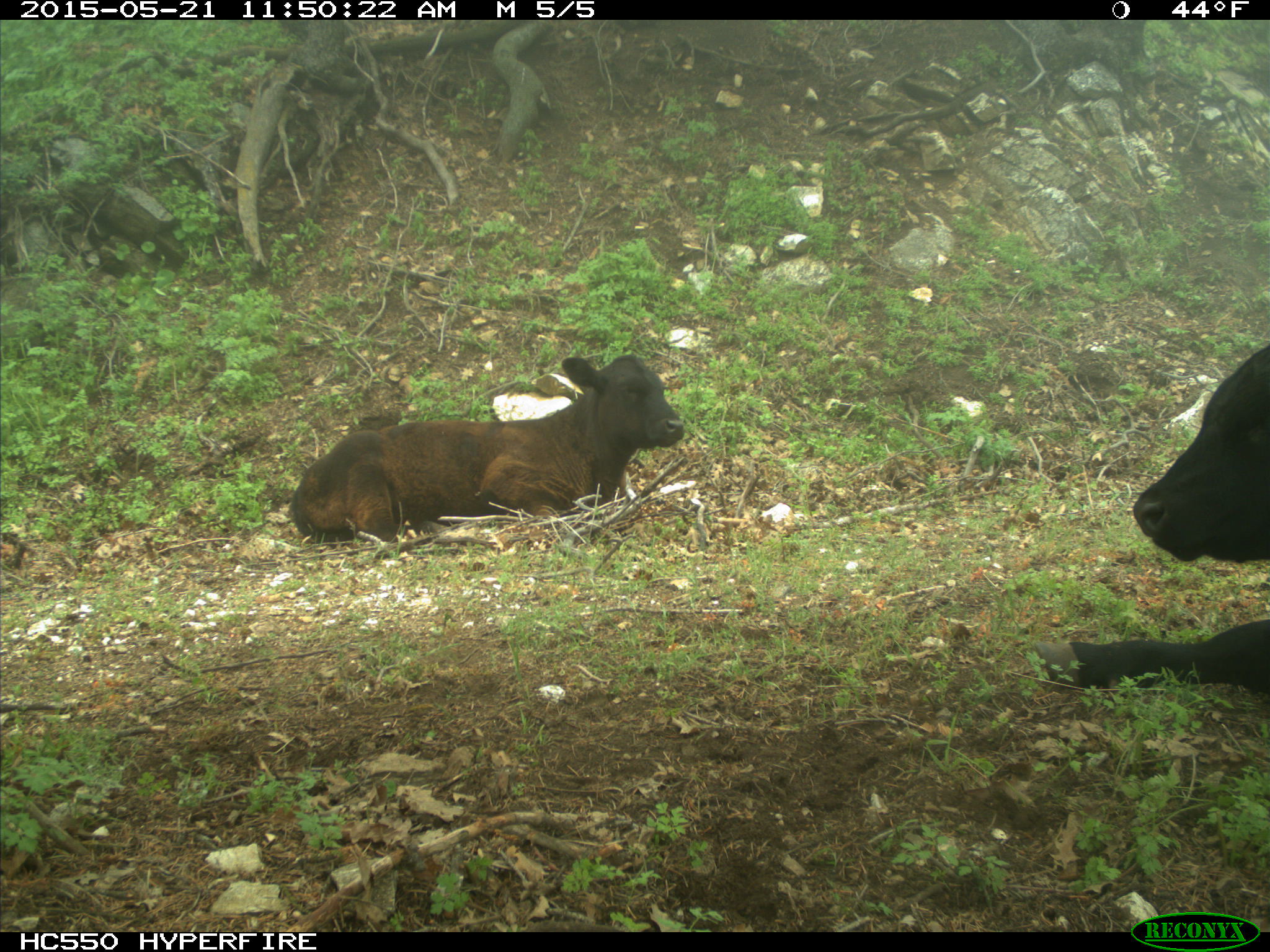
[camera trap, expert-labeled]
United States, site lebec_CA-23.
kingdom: Animalia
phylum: Chordata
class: Mammalia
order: Artiodactyla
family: Bovidae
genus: Bos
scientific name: Bos taurus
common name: domestic cow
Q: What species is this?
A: Bos taurus (domestic cow).